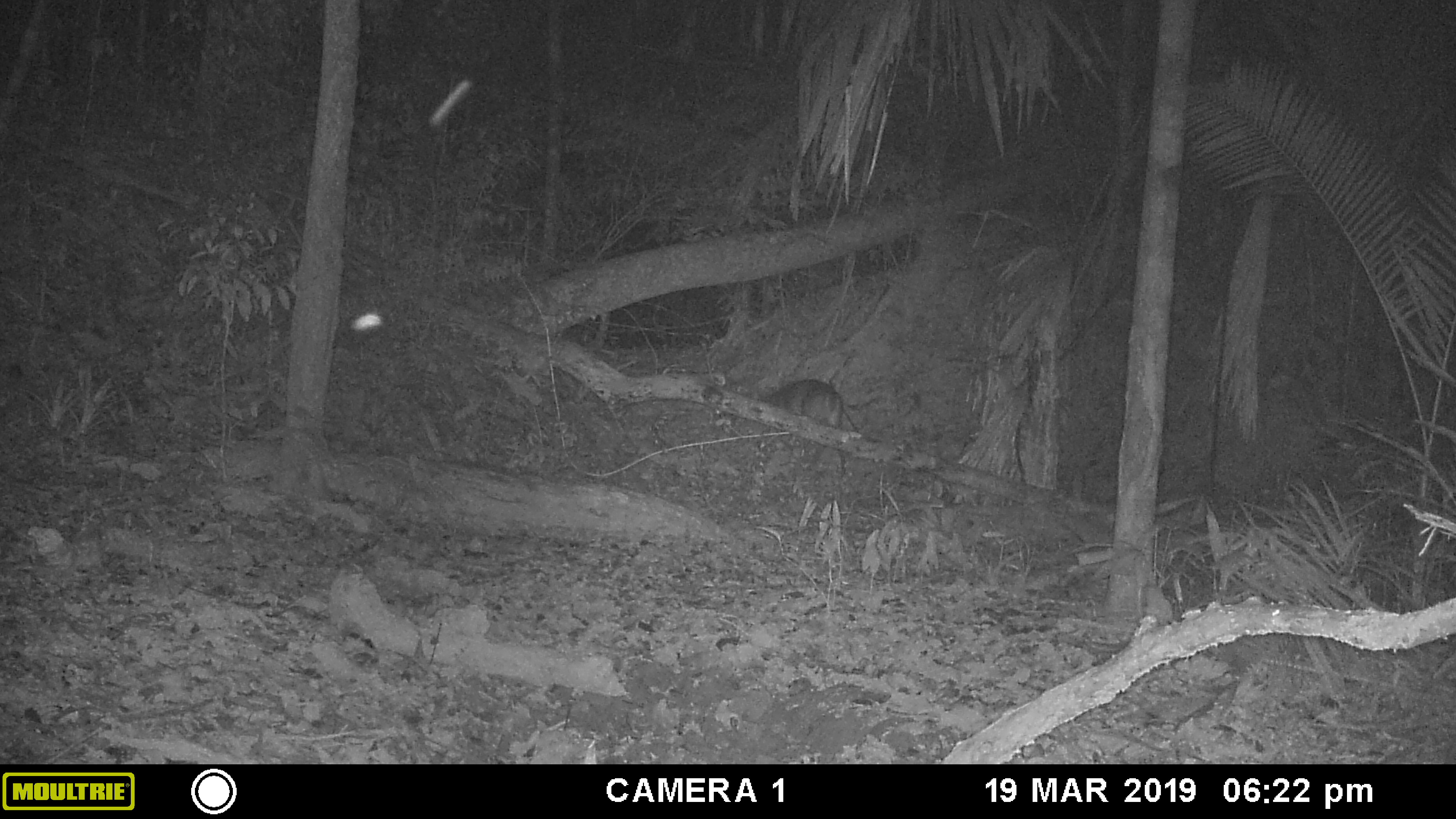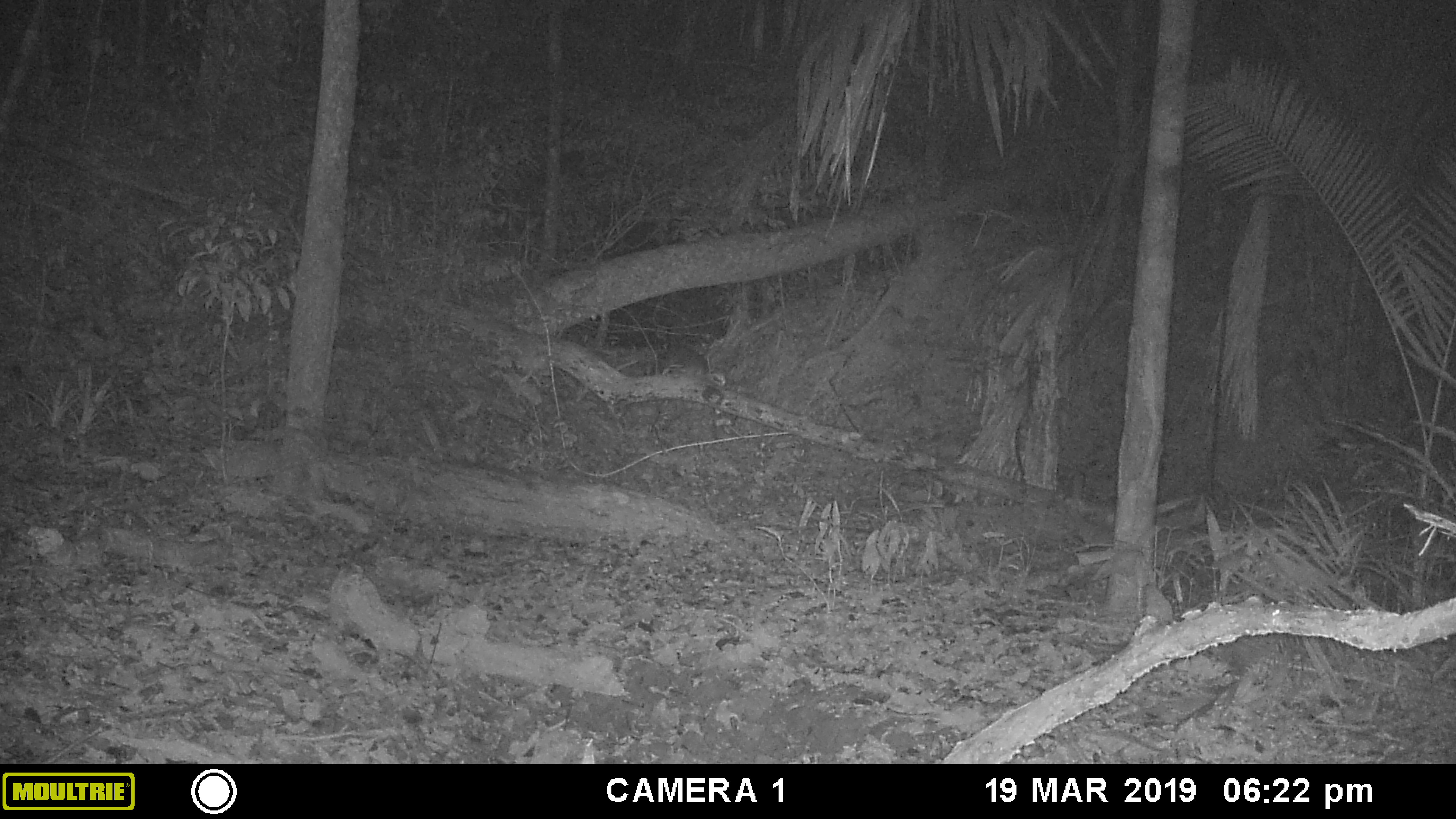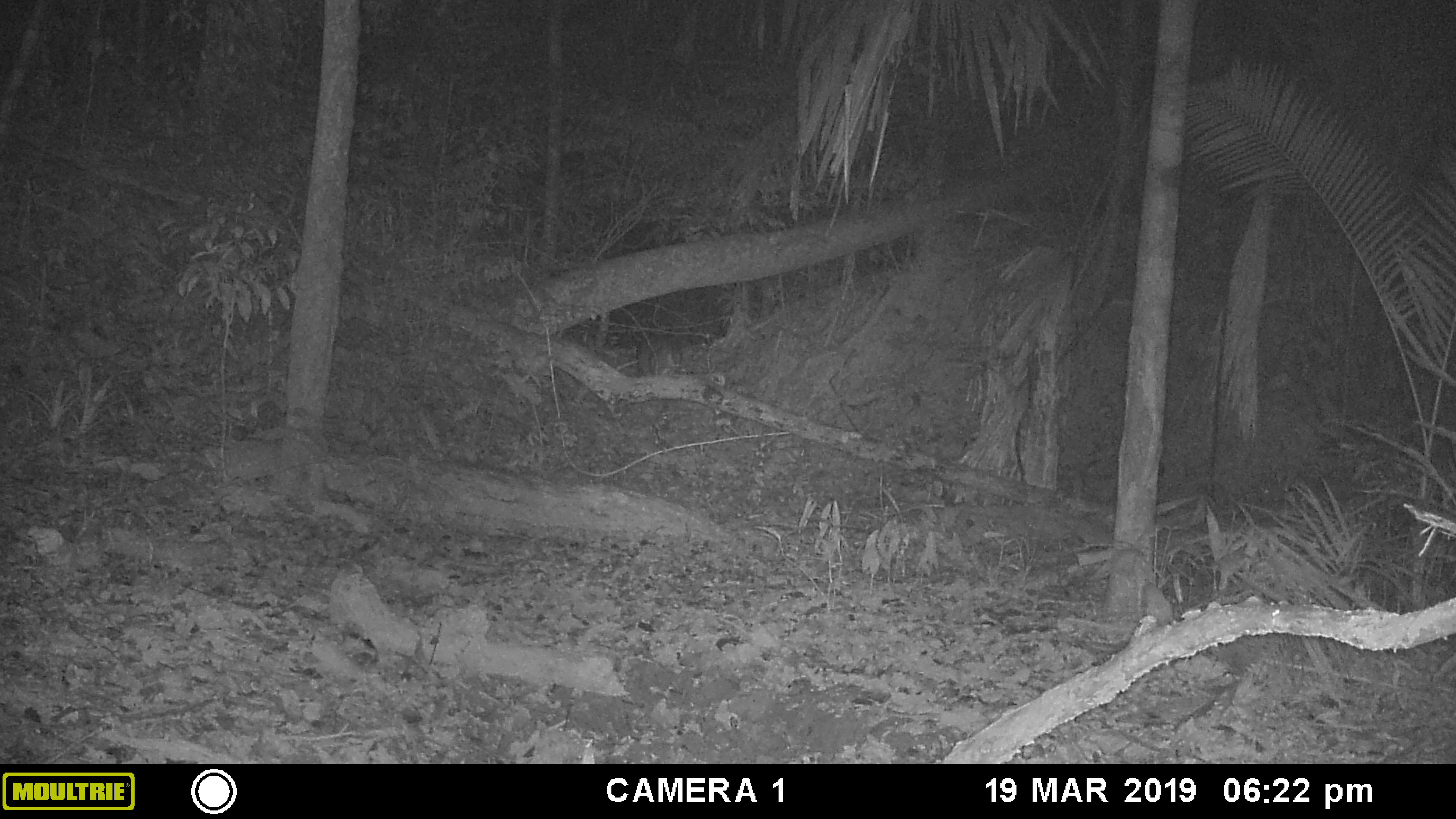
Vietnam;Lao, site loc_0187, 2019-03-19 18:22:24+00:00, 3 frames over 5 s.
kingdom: Animalia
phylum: Chordata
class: Mammalia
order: Artiodactyla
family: Cervidae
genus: Muntiacus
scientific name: Muntiacus vuquangensis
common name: large-antlered muntjac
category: large antlered muntjac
Large antlered muntjac (large-antlered muntjac) (Muntiacus vuquangensis). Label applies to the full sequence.